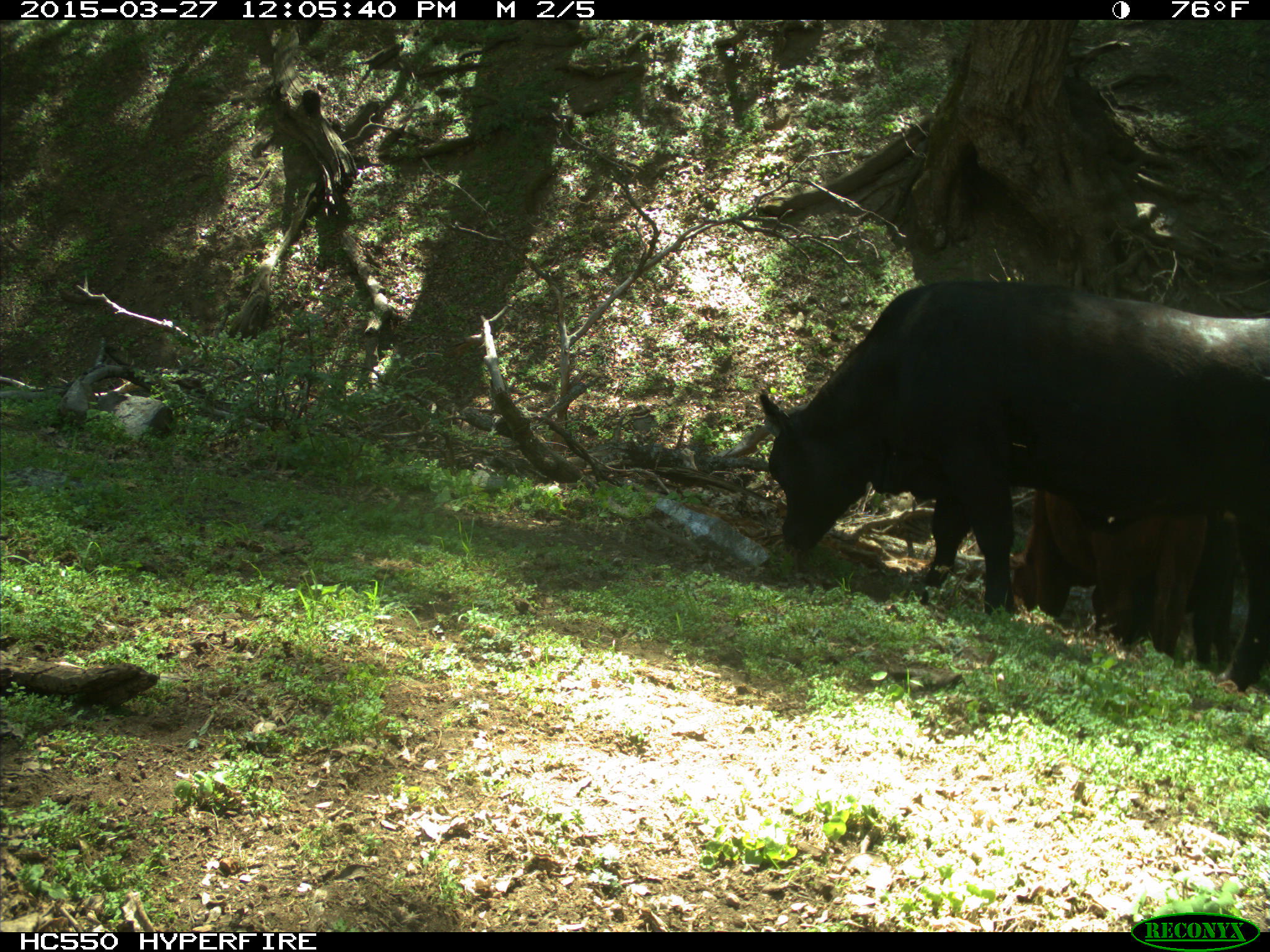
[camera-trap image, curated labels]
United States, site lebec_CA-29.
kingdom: Animalia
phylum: Chordata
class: Mammalia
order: Artiodactyla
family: Bovidae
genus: Bos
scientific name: Bos taurus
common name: domestic cow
Bos taurus (domestic cow).